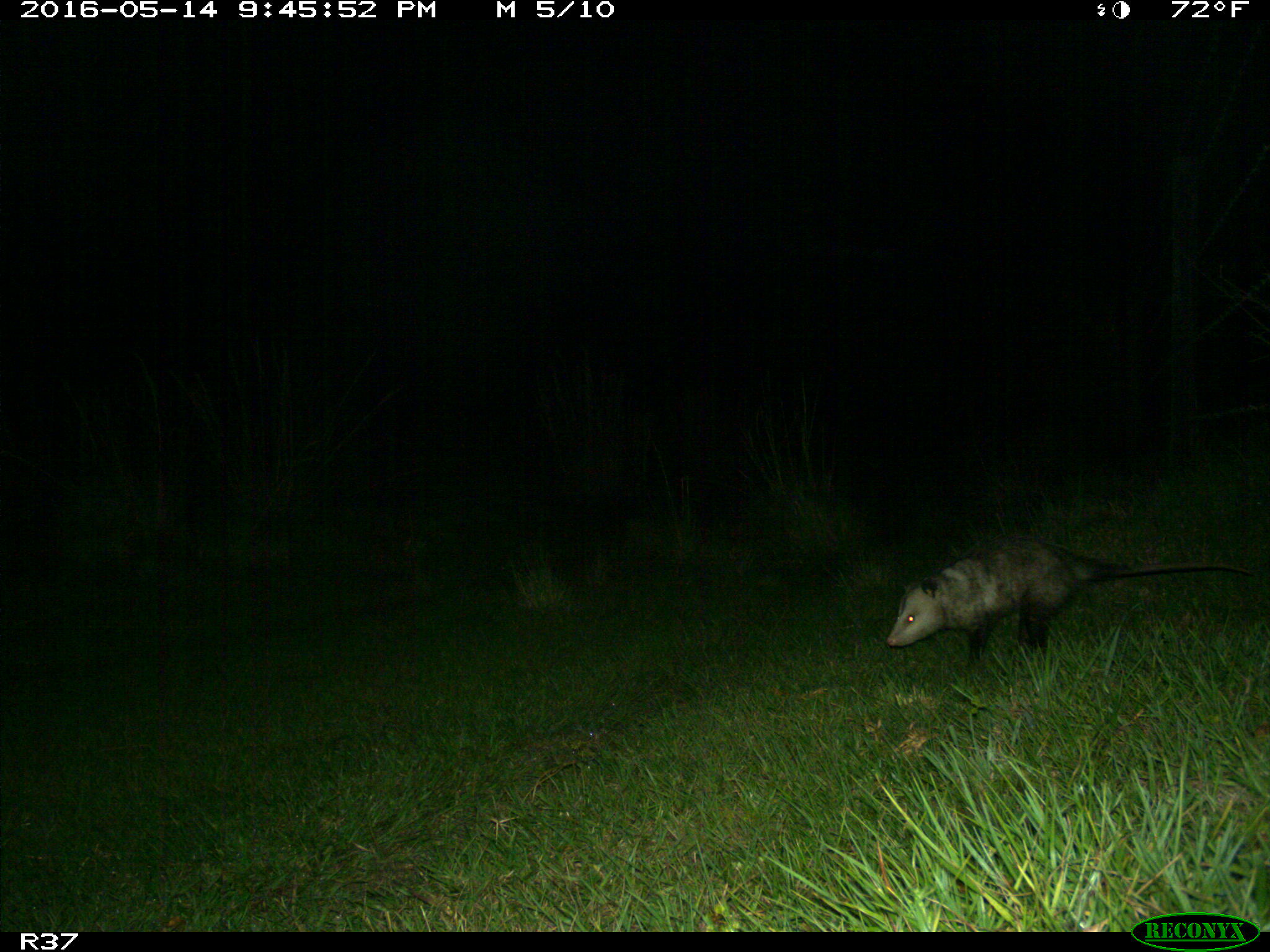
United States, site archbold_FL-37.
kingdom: Animalia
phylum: Chordata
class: Mammalia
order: Didelphimorphia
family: Didelphidae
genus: Didelphis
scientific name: Didelphis virginiana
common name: virginia opossum